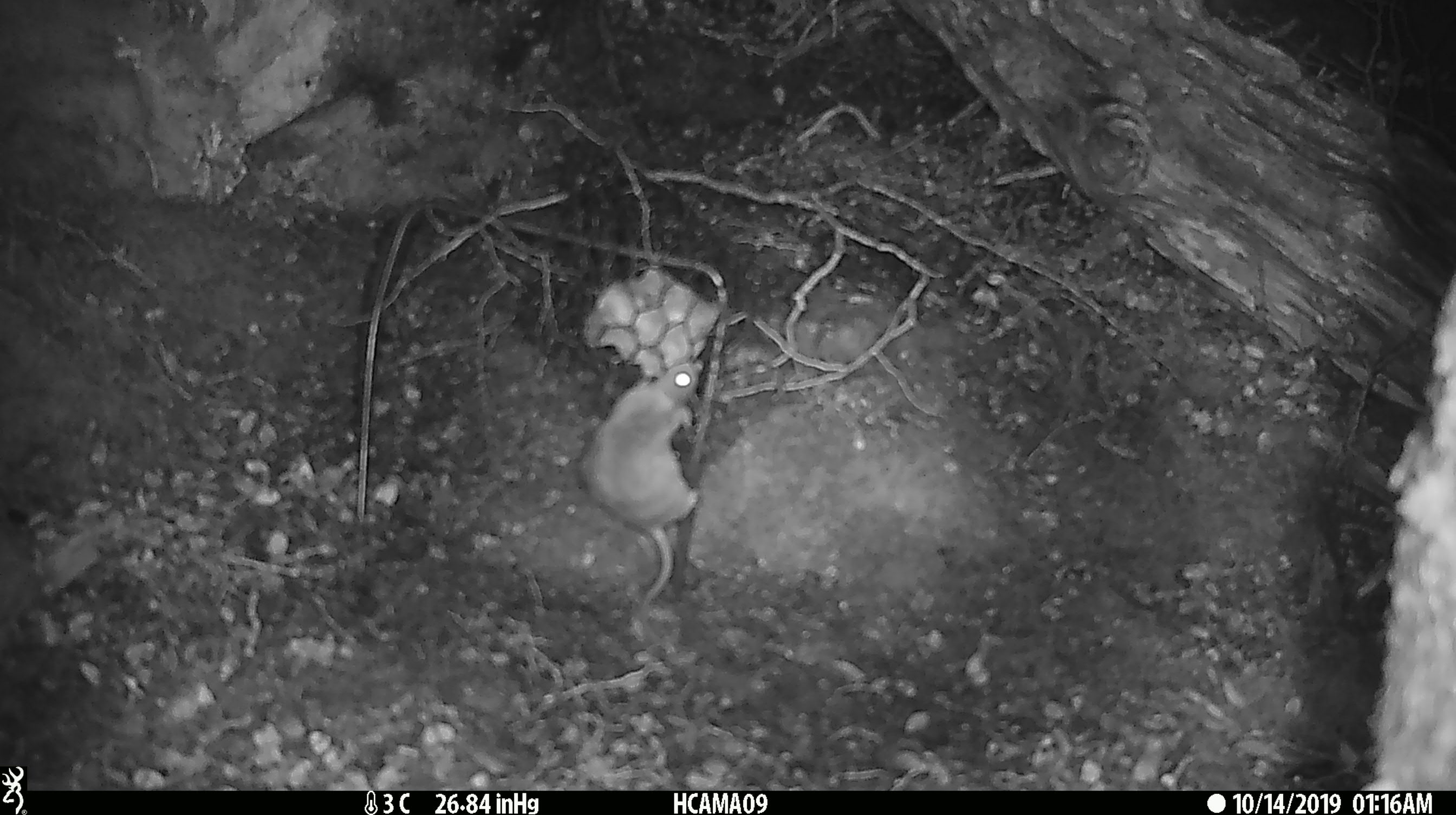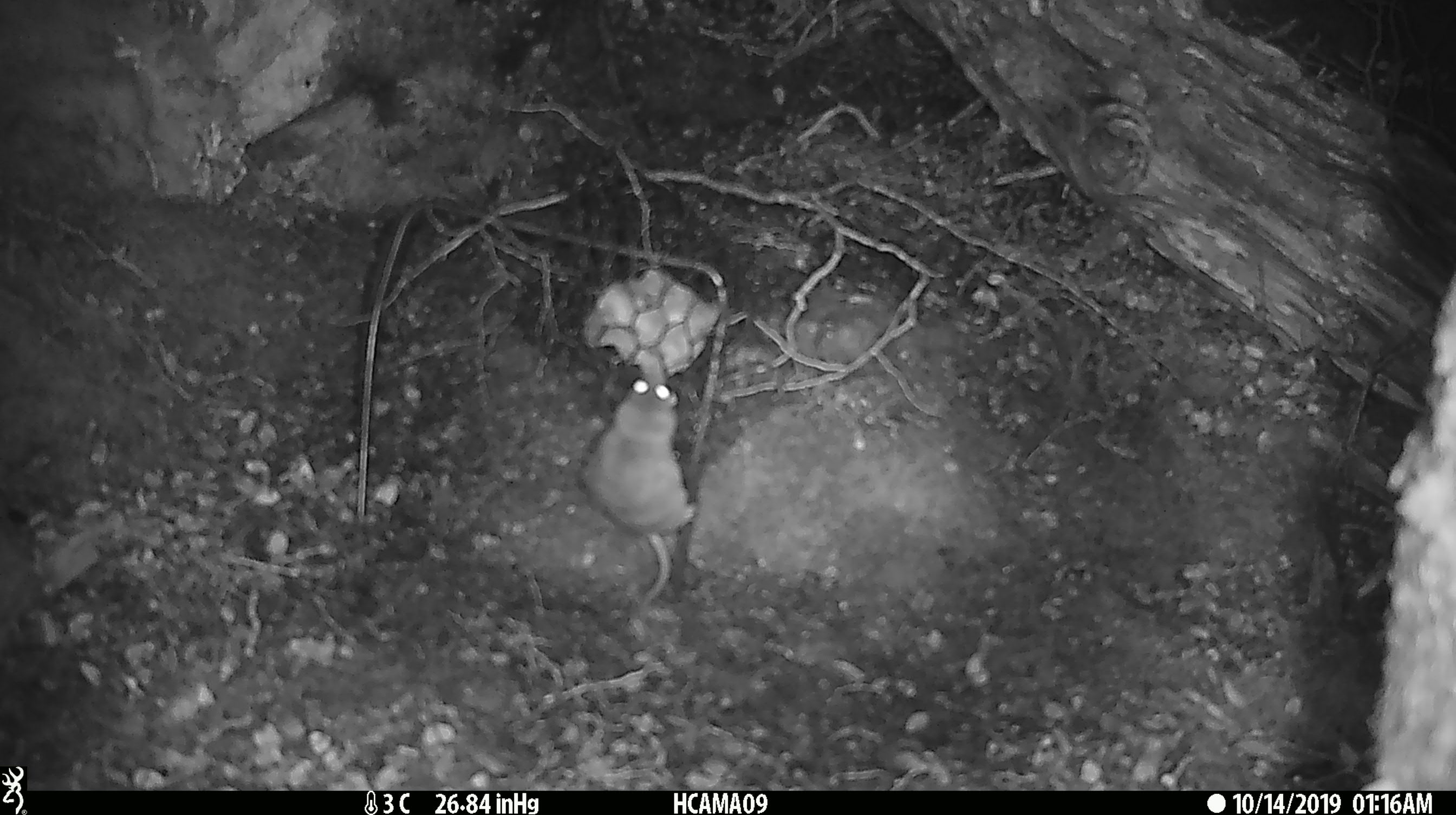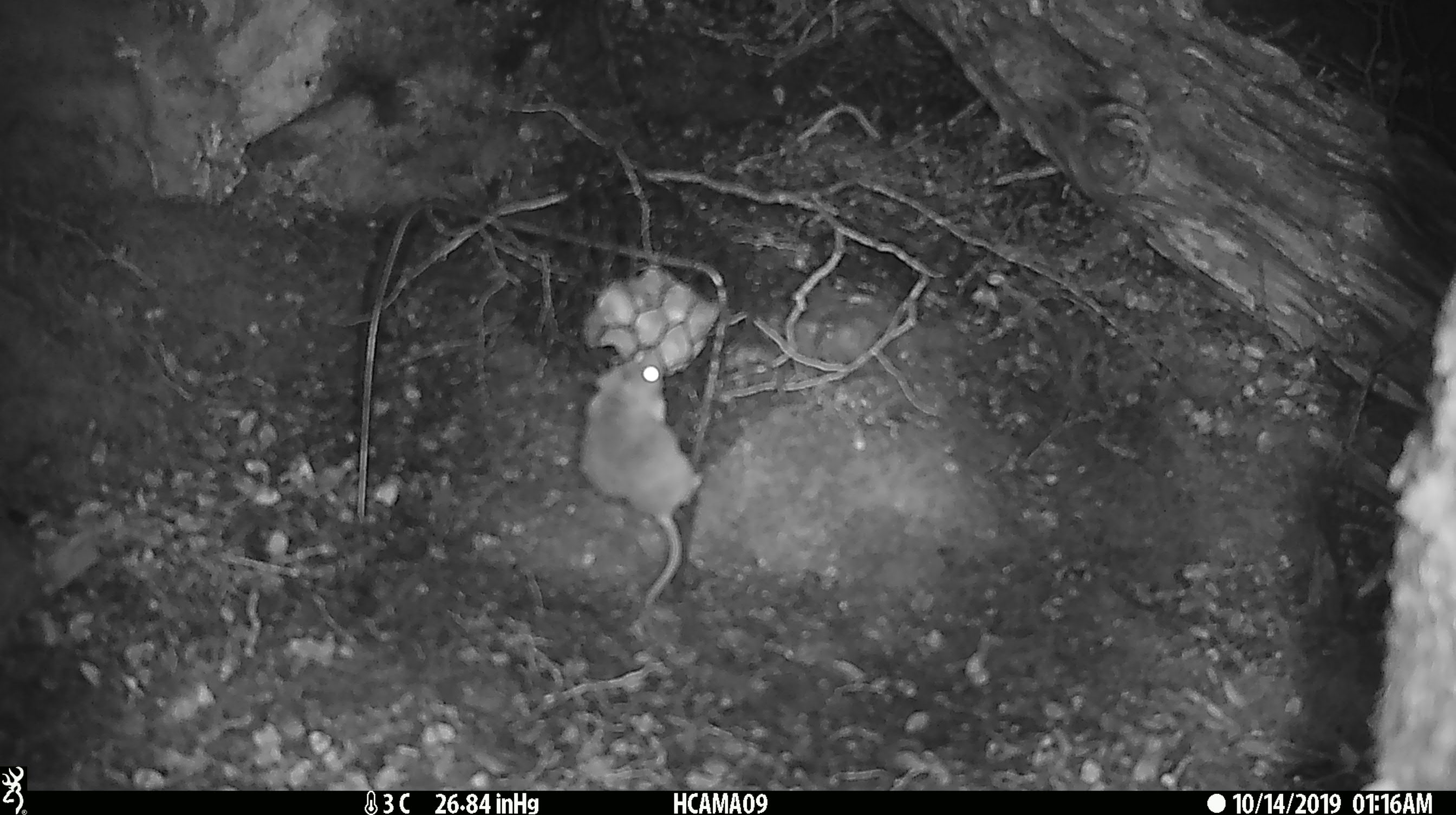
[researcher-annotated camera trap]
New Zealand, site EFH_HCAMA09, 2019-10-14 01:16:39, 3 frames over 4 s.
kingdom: Animalia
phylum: Chordata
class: Mammalia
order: Rodentia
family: Muridae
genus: Mus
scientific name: Mus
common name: mouse